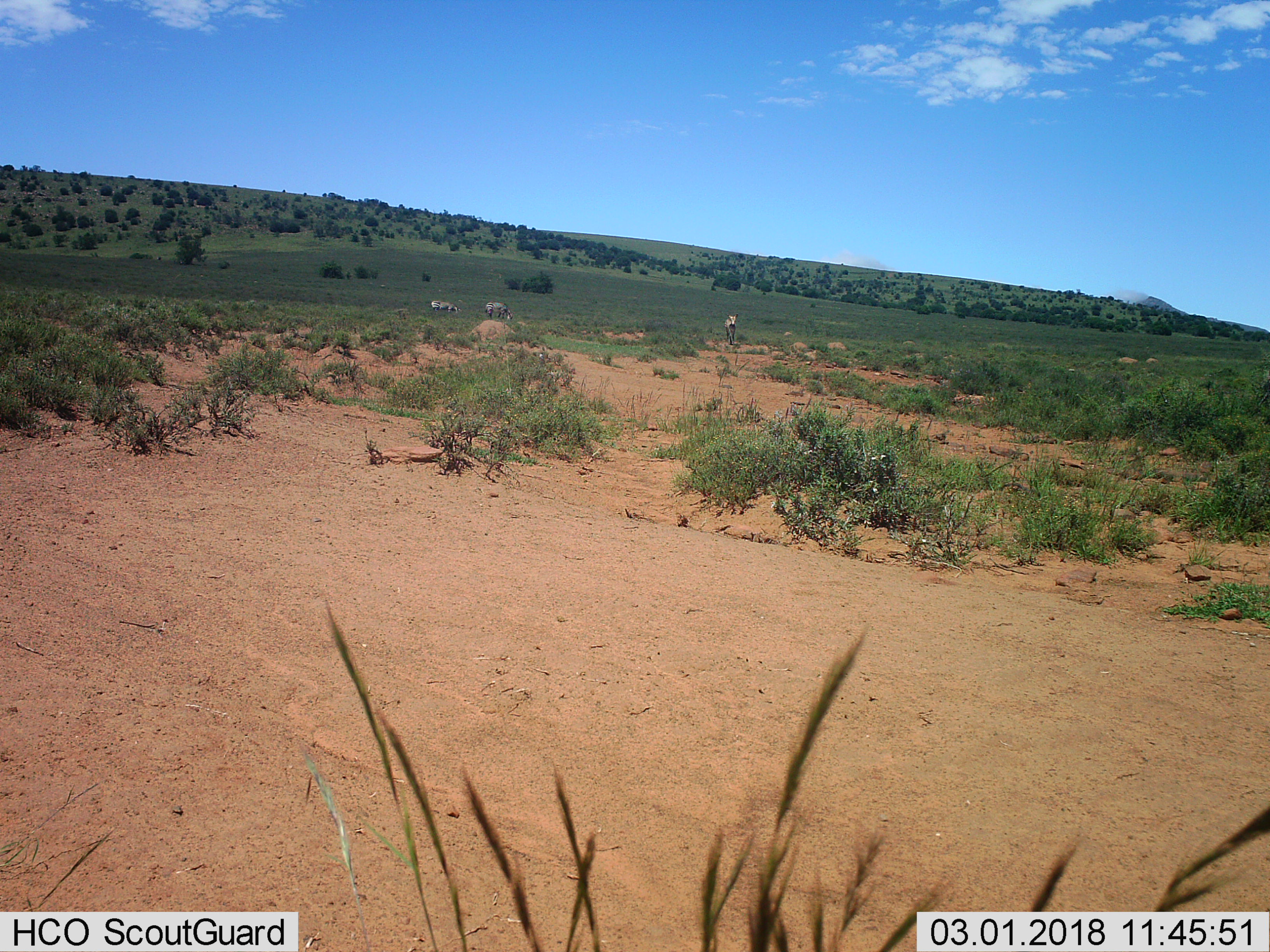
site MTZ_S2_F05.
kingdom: Animalia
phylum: Chordata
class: Mammalia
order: Perissodactyla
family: Equidae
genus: Equus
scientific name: Equus zebra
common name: mountain zebra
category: zebramountain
Zebramountain (mountain zebra) (Equus zebra), count 3. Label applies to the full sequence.